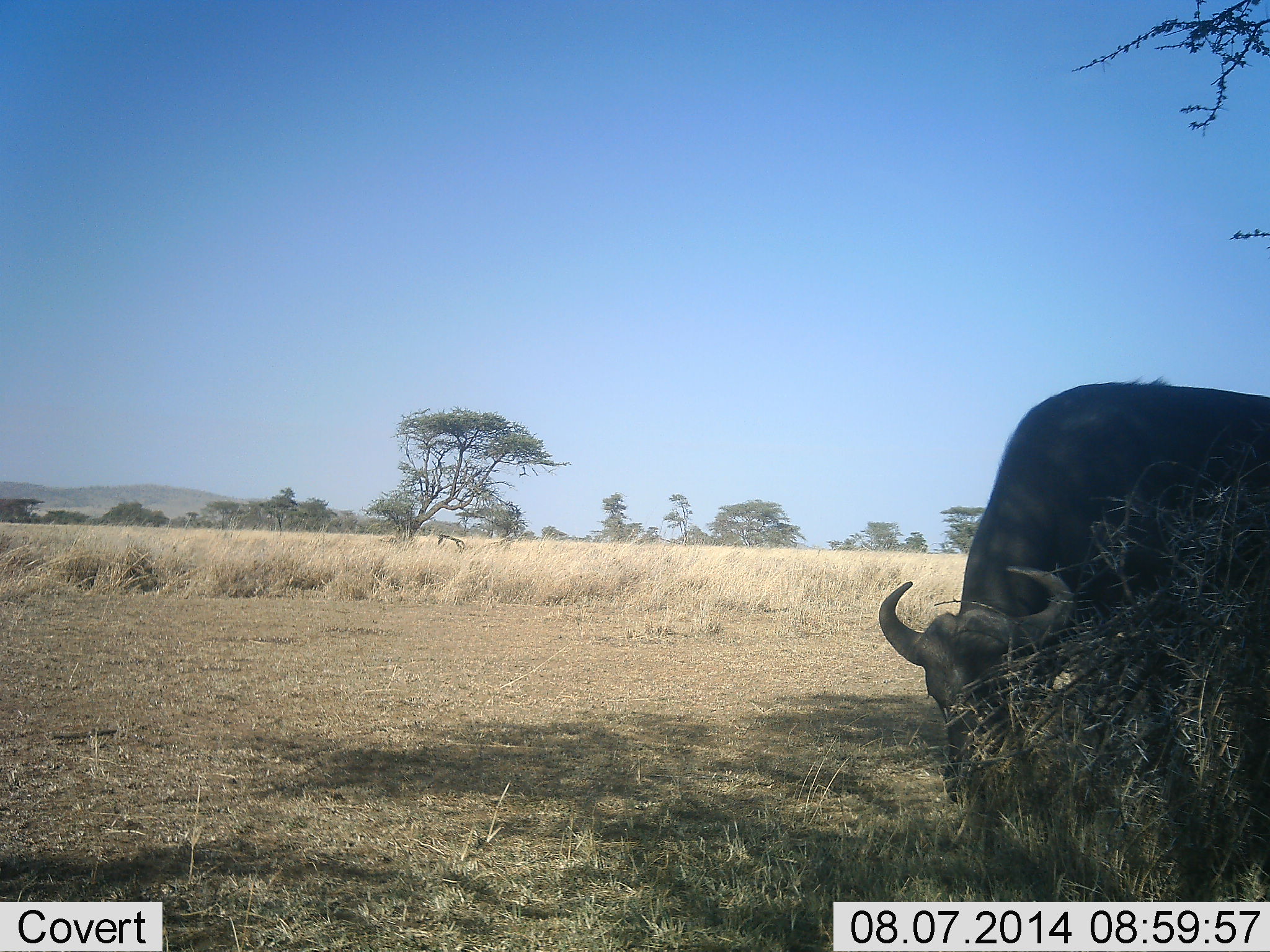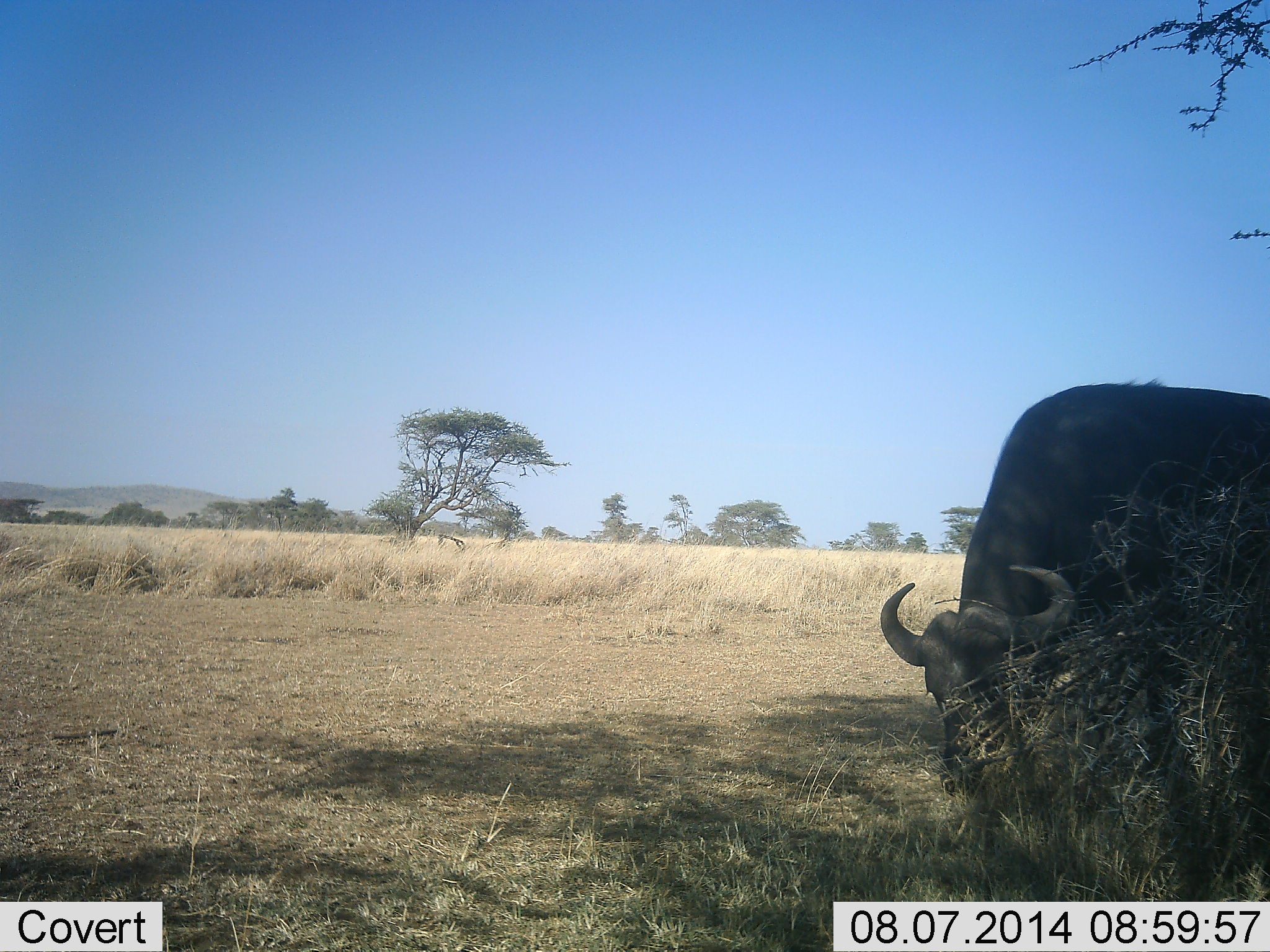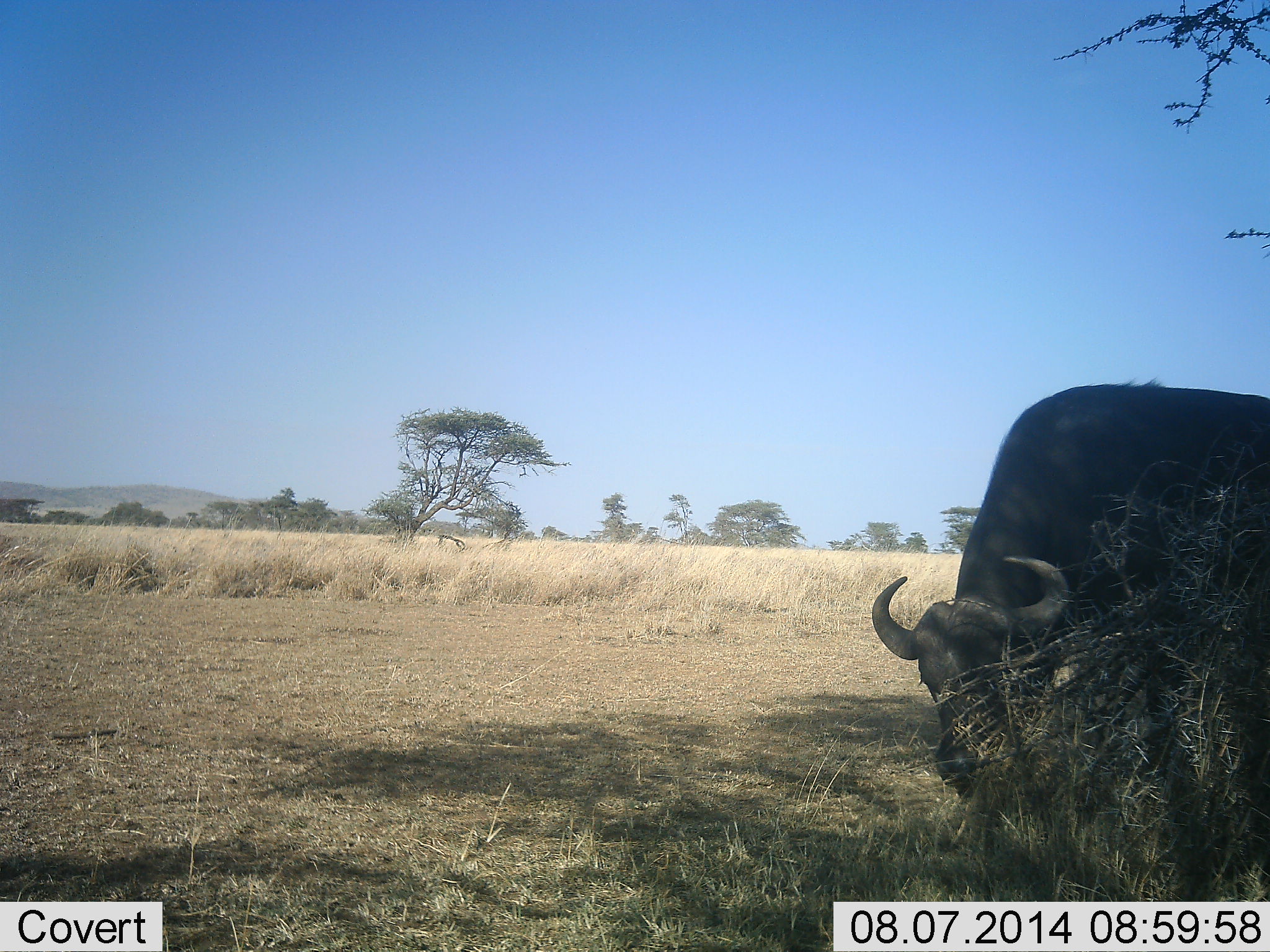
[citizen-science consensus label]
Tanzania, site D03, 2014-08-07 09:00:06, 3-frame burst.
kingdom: Animalia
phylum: Chordata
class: Mammalia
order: Artiodactyla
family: Bovidae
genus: Syncerus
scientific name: Syncerus caffer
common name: cape buffalo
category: buffalo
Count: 1.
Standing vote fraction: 60%.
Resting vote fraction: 0%.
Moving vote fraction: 0%.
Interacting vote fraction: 0%.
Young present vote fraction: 0%.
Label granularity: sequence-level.